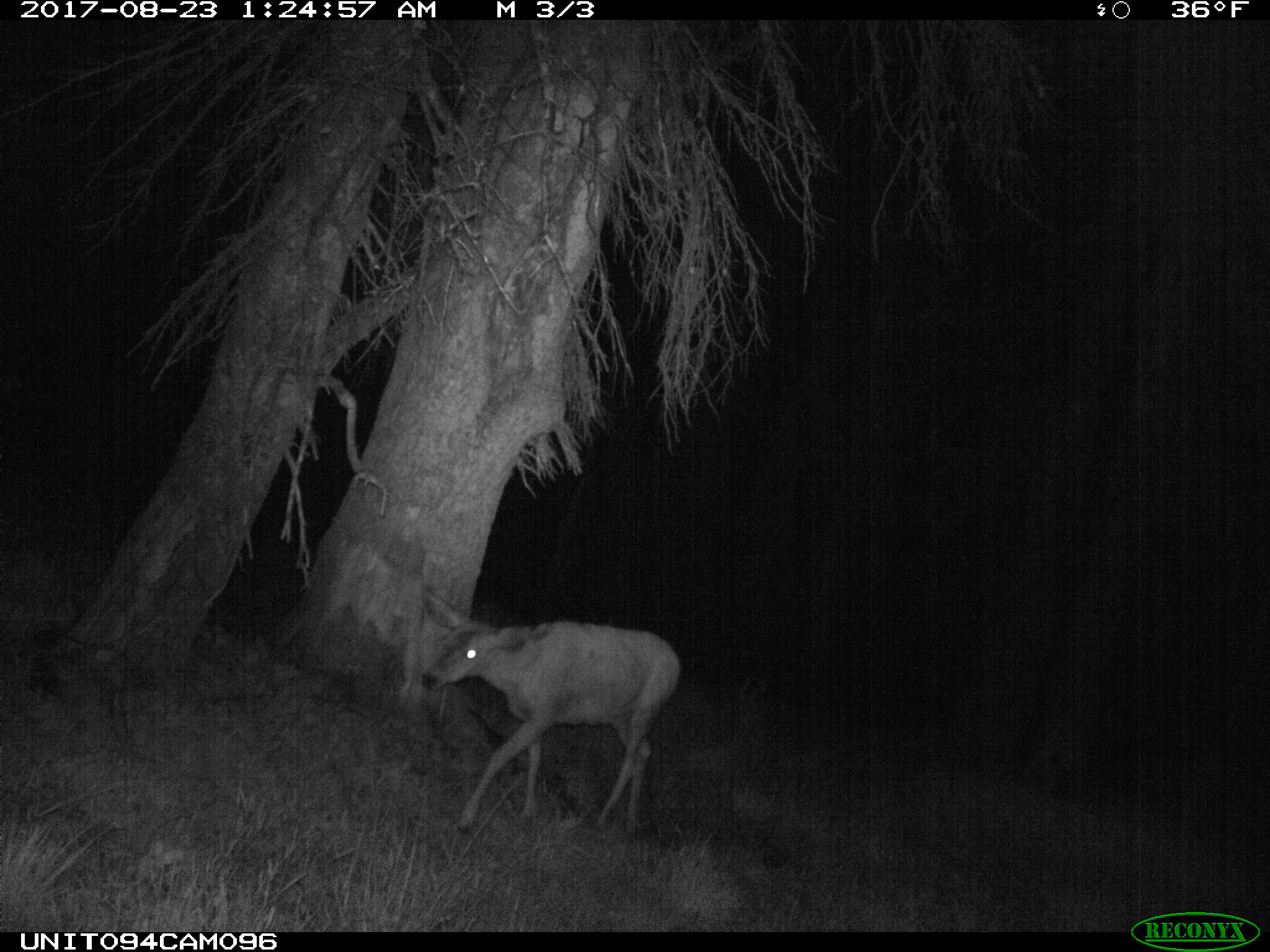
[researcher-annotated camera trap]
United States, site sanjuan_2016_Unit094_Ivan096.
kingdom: Animalia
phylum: Chordata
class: Mammalia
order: Artiodactyla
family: Cervidae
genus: Odocoileus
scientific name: Odocoileus hemionus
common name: mule deer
Odocoileus hemionus (mule deer).